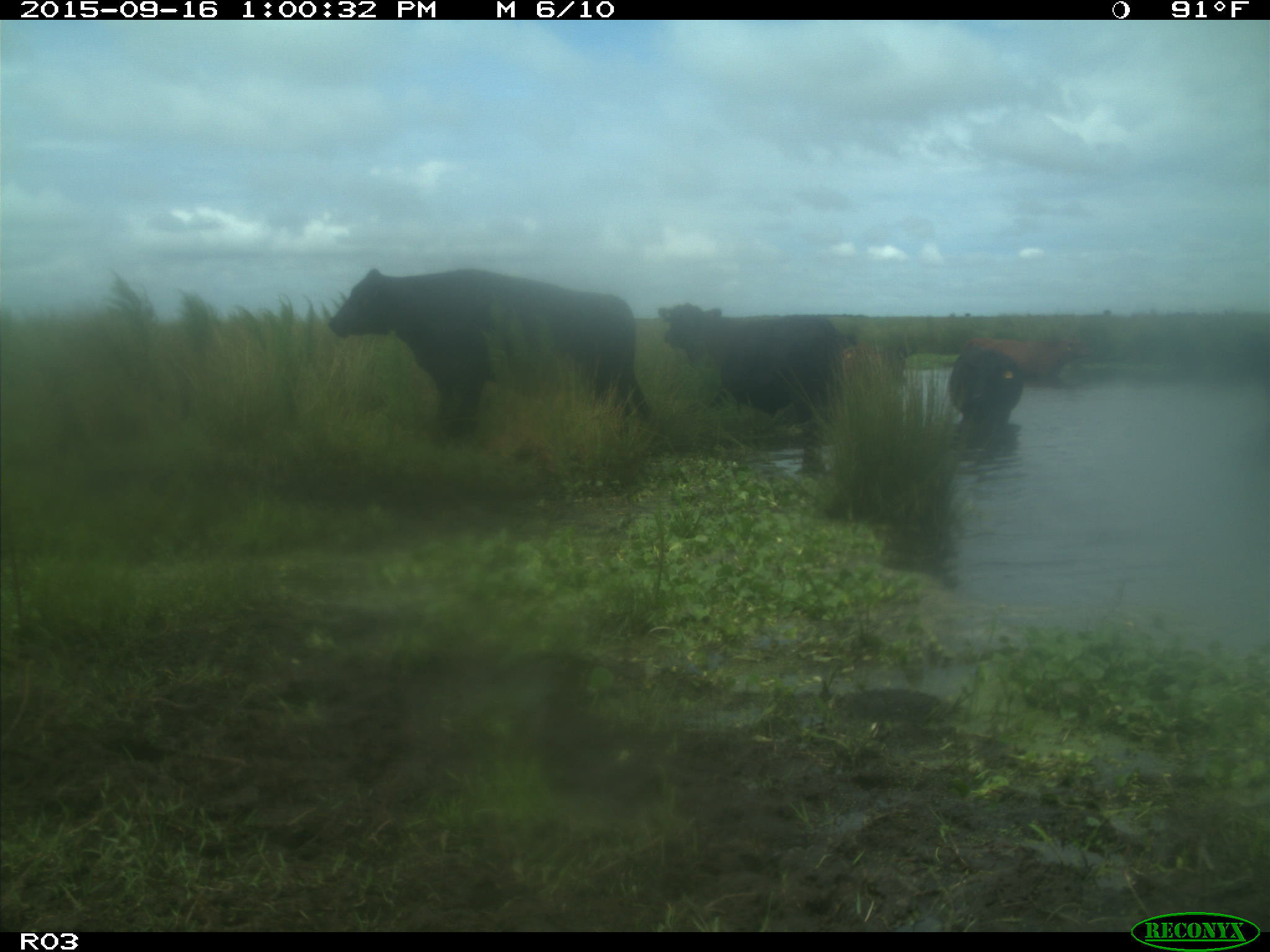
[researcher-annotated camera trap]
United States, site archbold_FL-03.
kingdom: Animalia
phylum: Chordata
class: Mammalia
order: Artiodactyla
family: Bovidae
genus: Bos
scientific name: Bos taurus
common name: domestic cow